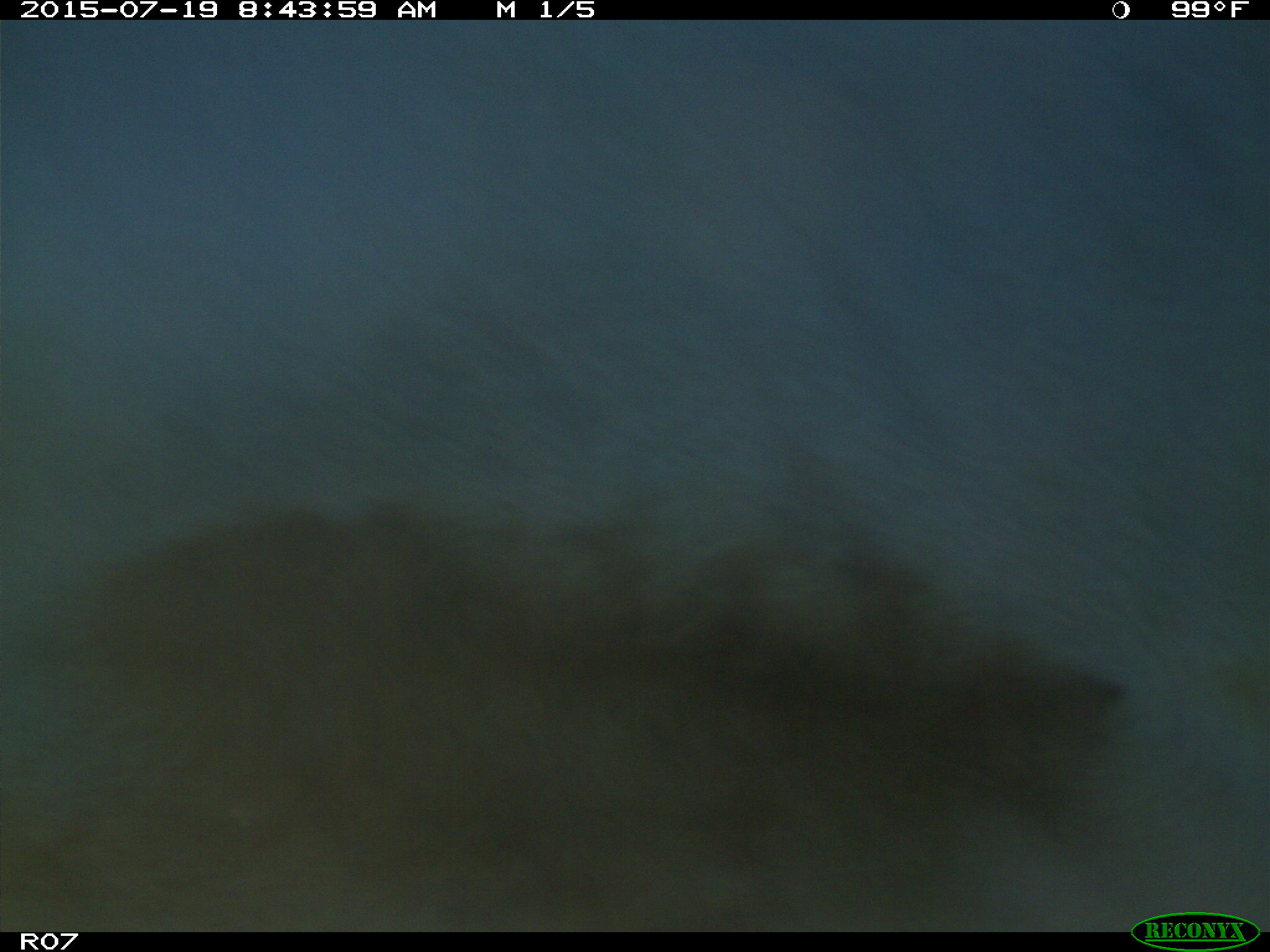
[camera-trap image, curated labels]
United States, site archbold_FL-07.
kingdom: Animalia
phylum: Chordata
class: Mammalia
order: Artiodactyla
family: Bovidae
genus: Bos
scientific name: Bos taurus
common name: domestic cow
Bos taurus (domestic cow).